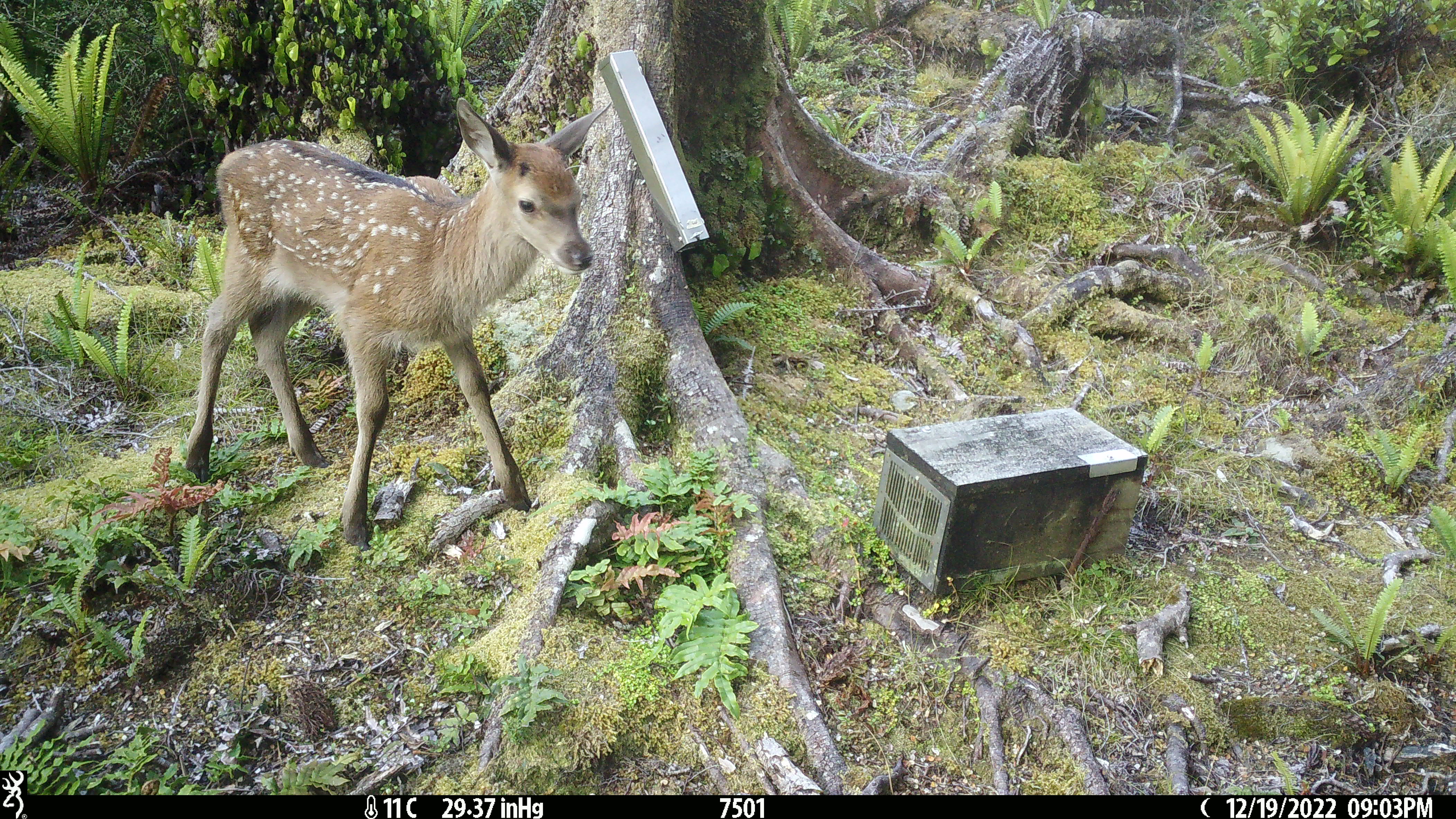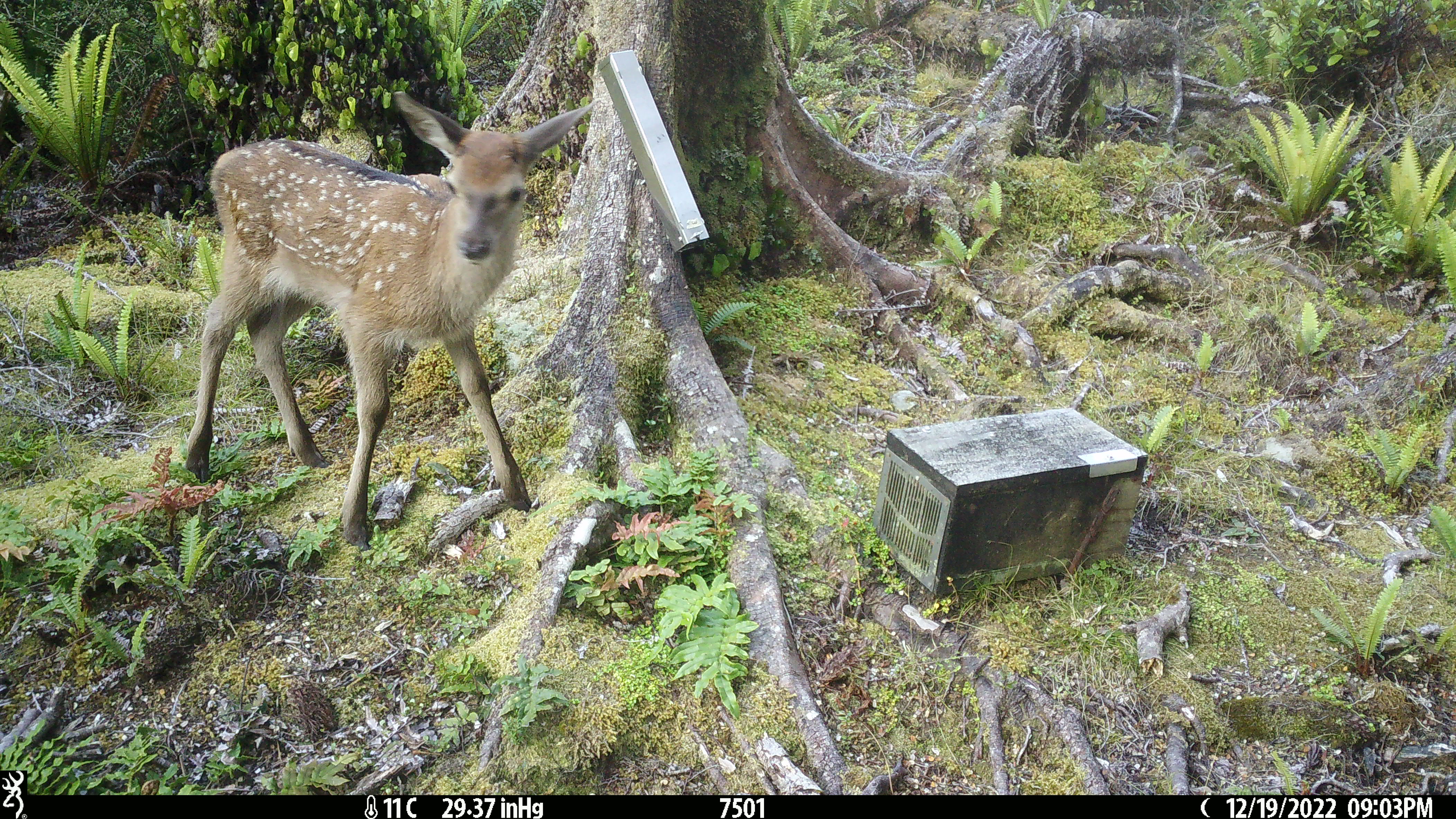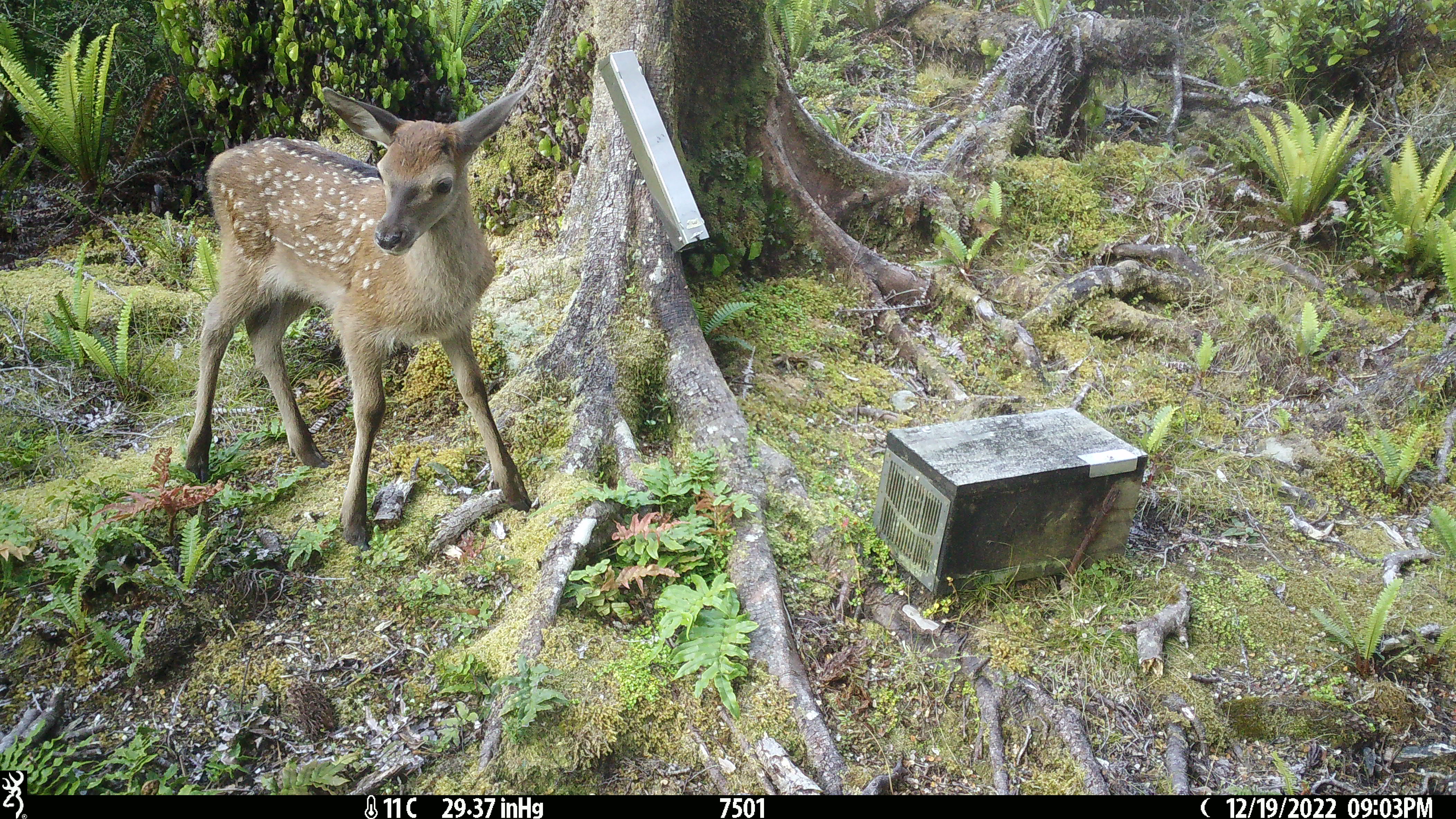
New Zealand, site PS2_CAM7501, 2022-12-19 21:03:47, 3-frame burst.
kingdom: Animalia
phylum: Chordata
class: Mammalia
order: Artiodactyla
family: Cervidae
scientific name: Cervidae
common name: deer